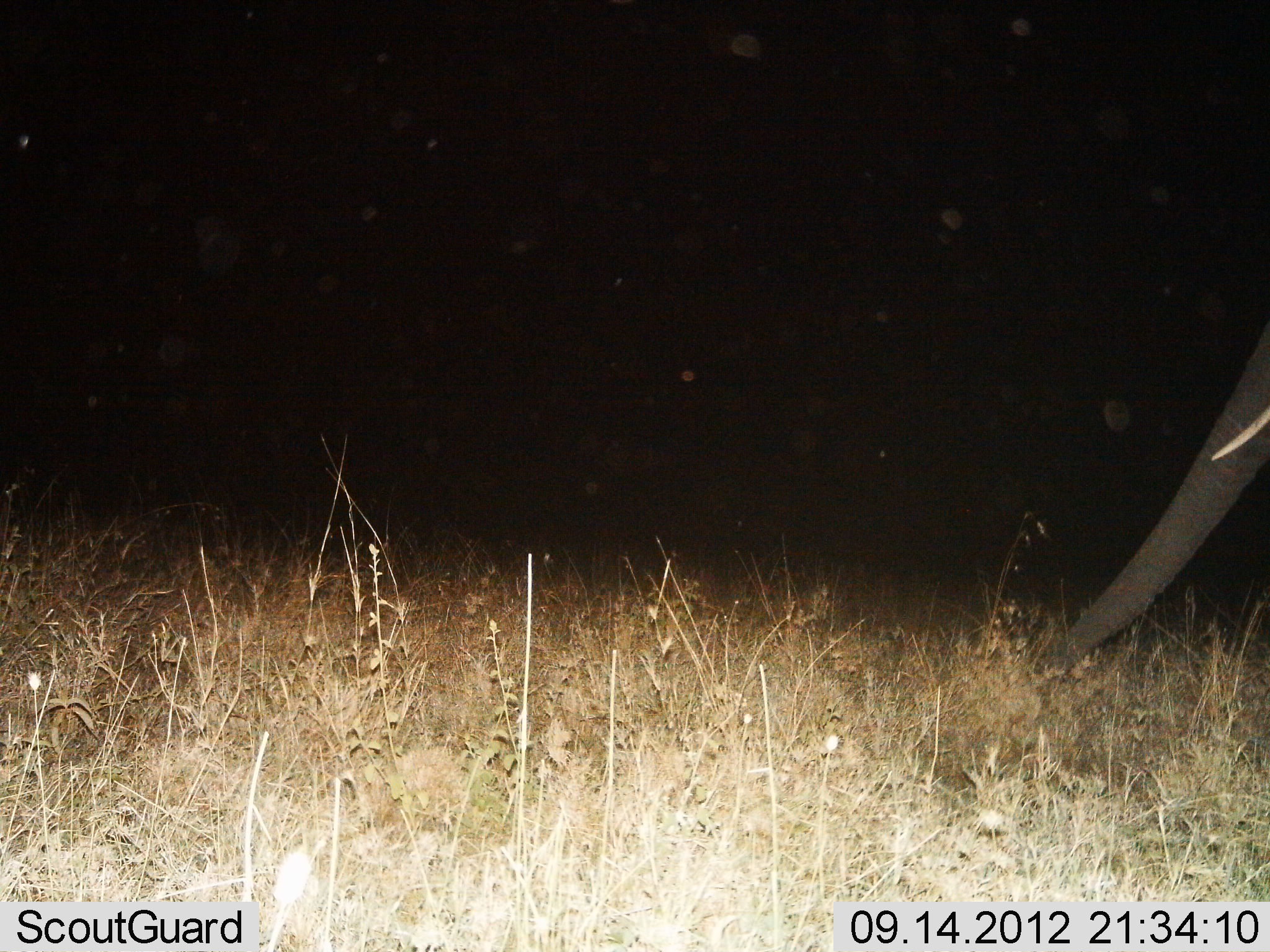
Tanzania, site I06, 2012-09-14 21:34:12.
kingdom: Animalia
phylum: Chordata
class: Mammalia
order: Proboscidea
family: Elephantidae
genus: Loxodonta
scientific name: Loxodonta africana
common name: african bush elephant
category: elephant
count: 1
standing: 50%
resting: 0%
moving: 40%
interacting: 0%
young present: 10%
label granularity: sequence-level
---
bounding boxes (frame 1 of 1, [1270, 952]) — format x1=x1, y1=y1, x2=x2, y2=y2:
animal: x1=1043, y1=274, x2=1270, y2=675